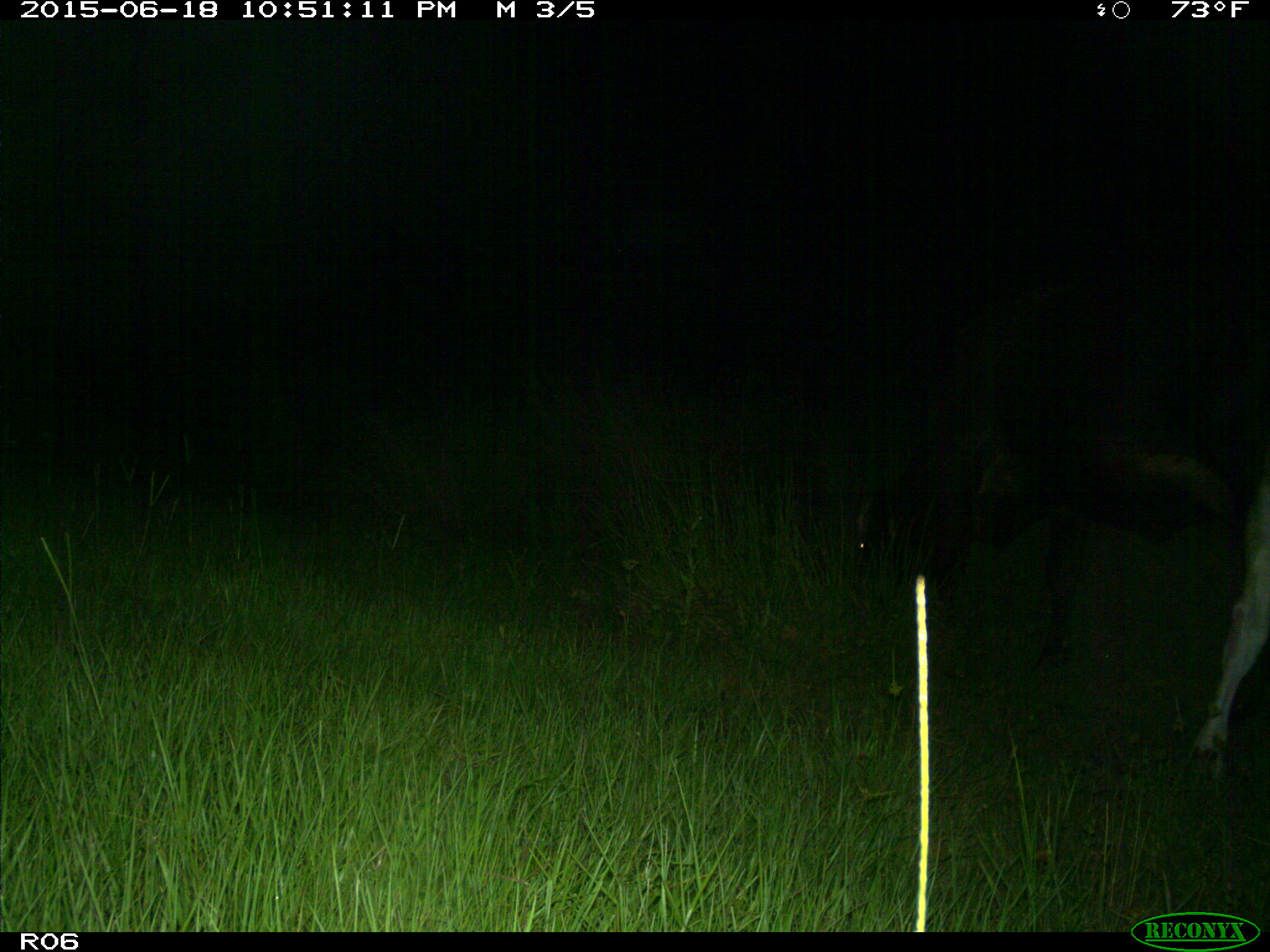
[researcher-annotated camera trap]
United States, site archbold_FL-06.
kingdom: Animalia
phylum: Chordata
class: Mammalia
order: Artiodactyla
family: Bovidae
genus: Bos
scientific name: Bos taurus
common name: domestic cow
Bos taurus (domestic cow).